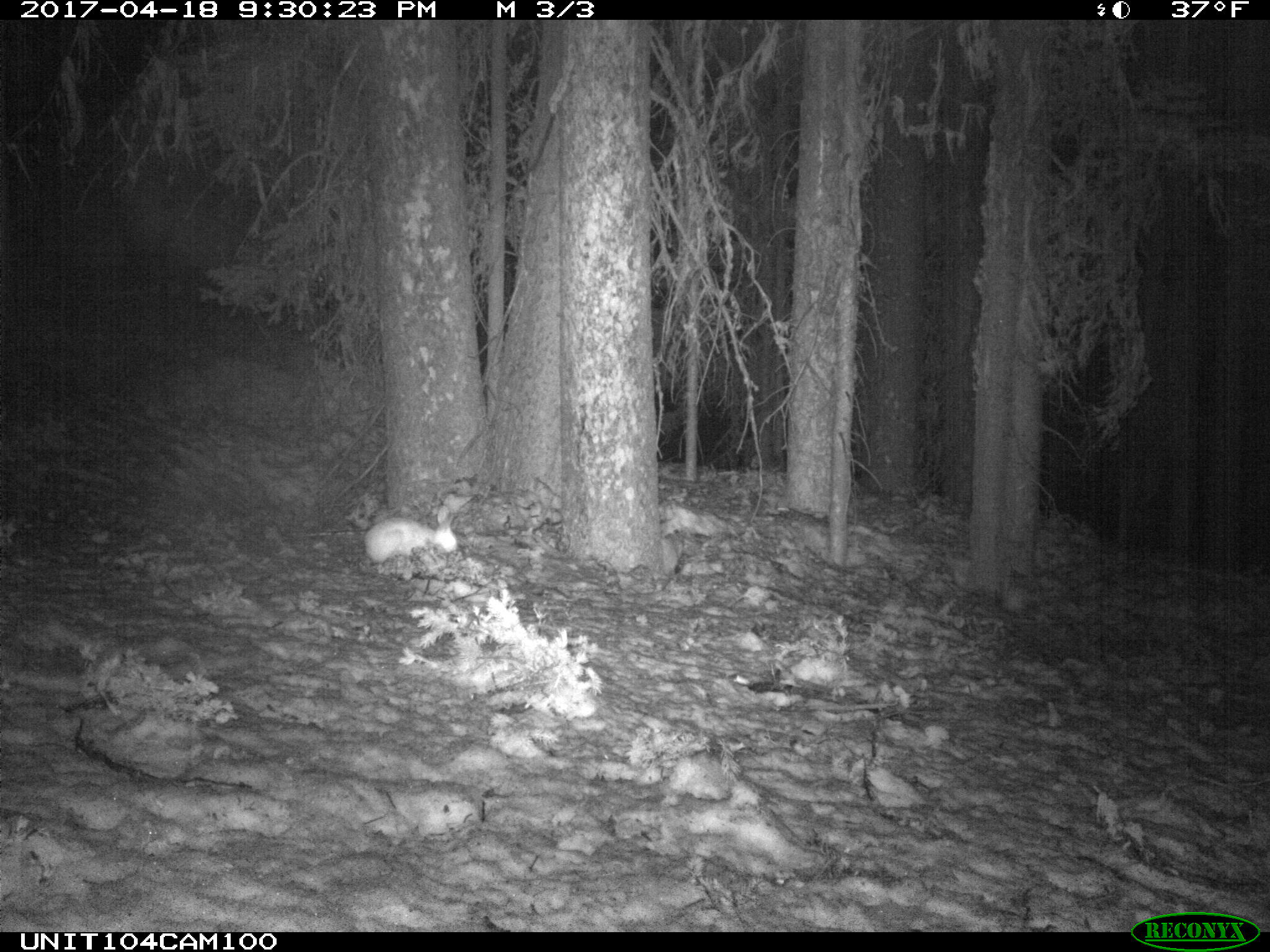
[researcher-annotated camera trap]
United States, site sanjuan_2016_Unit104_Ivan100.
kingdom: Animalia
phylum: Chordata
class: Mammalia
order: Lagomorpha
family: Leporidae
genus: Lepus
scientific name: Lepus americanus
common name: snowshoe hare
Lepus americanus (snowshoe hare).